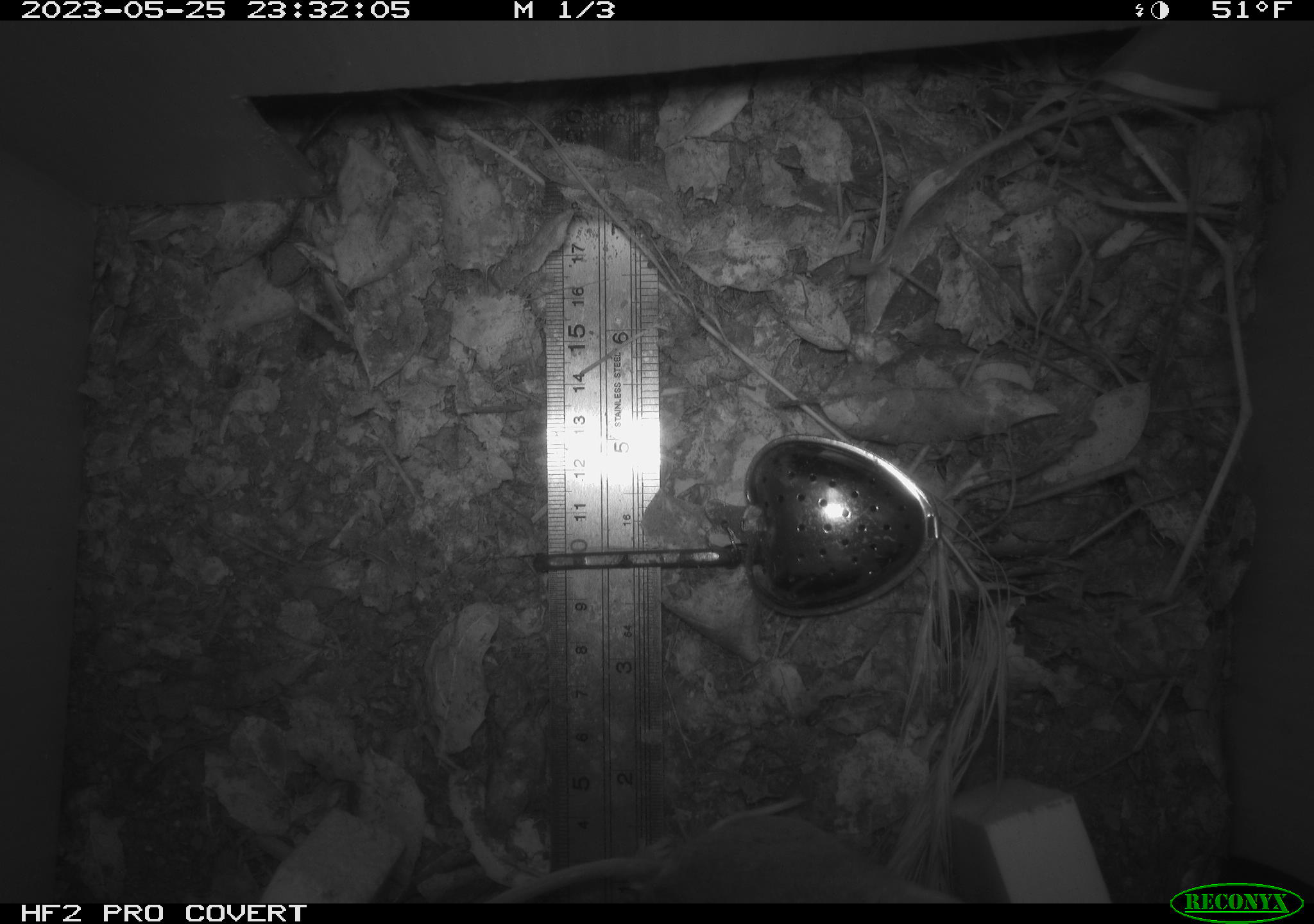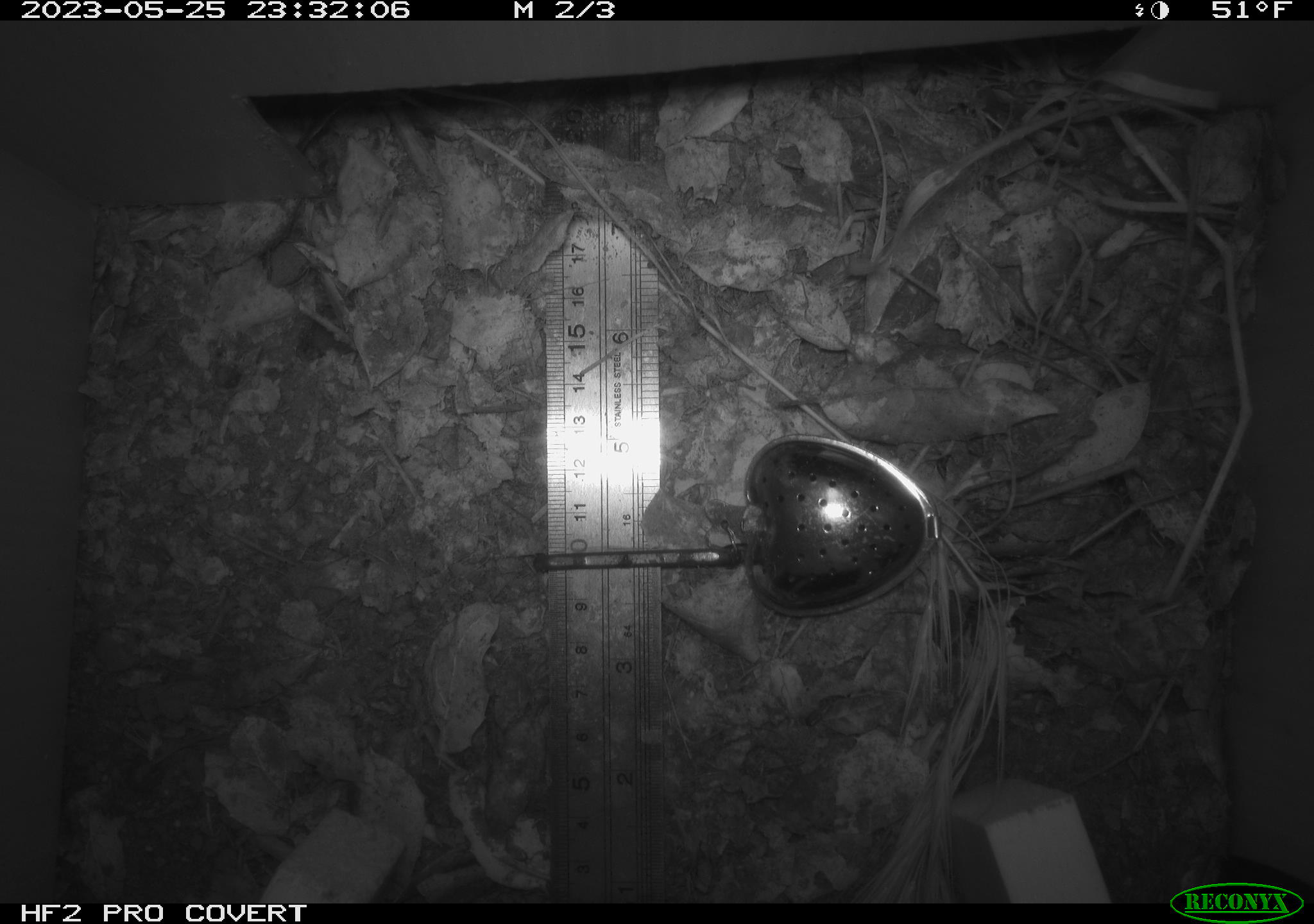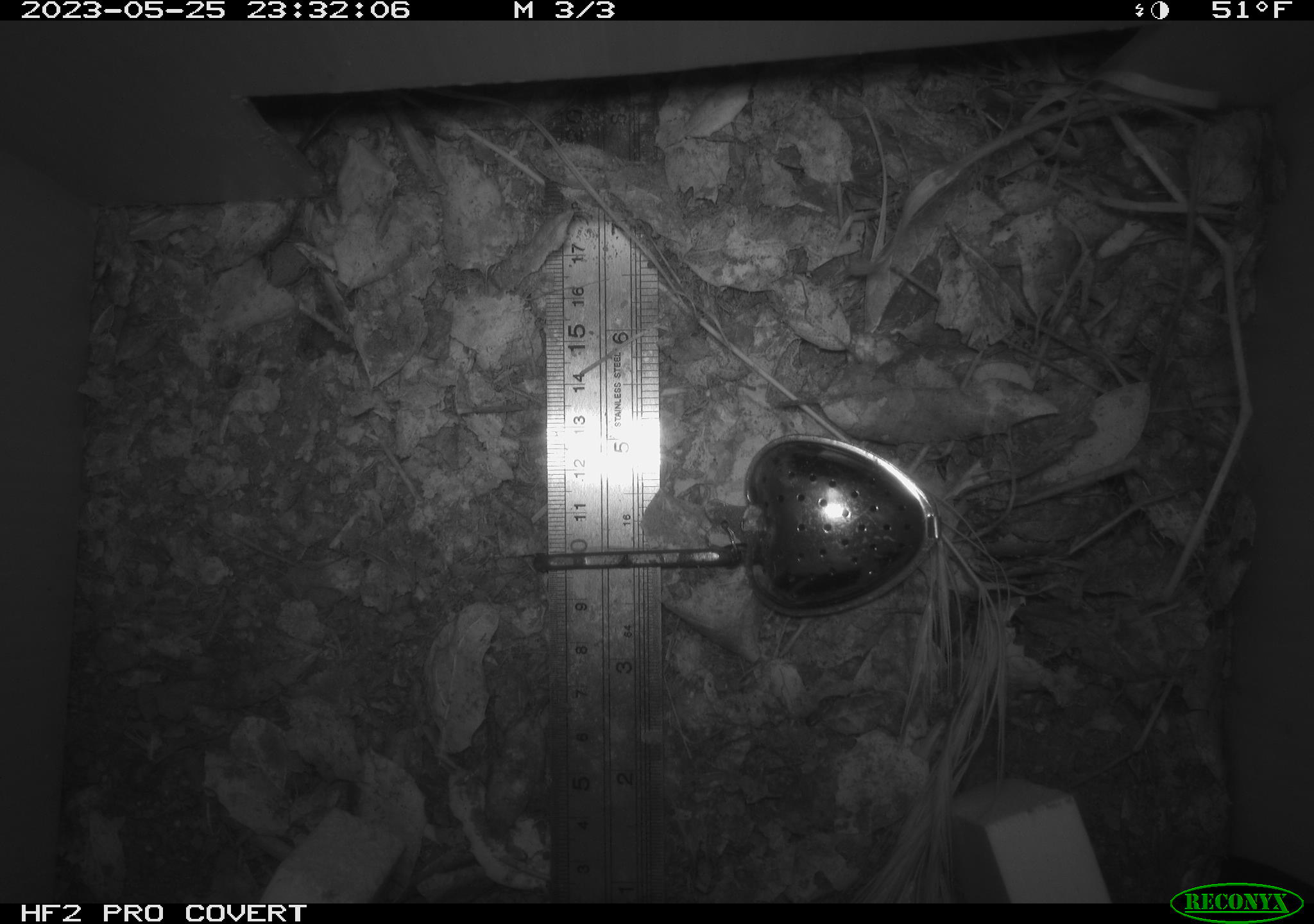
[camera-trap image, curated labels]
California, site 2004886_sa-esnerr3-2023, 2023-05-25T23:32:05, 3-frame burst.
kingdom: Animalia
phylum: Chordata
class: Mammalia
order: Rodentia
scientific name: Rodentia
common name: mouse species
Mouse species (Rodentia).